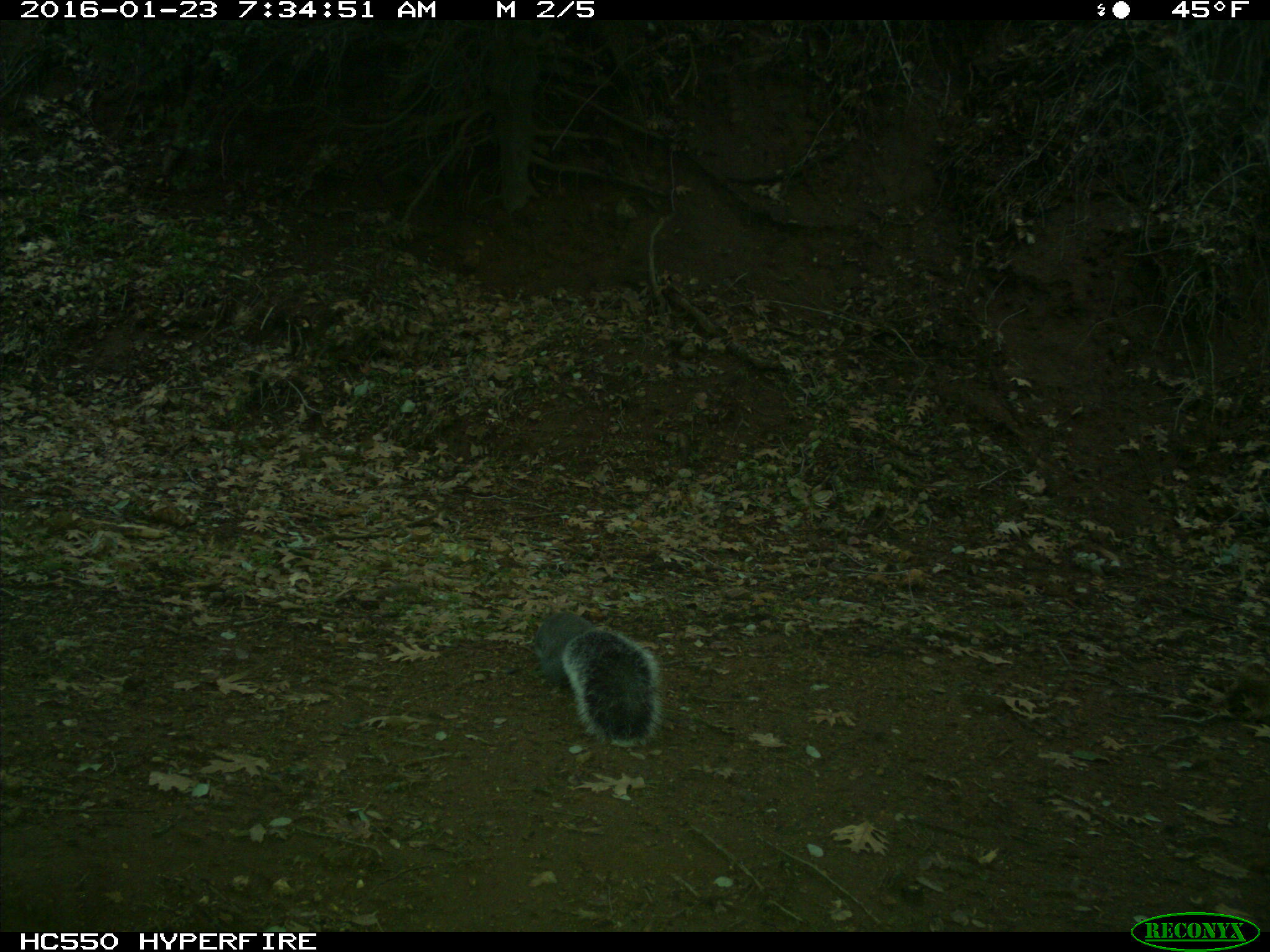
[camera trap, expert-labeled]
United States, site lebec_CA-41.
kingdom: Animalia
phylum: Chordata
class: Mammalia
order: Rodentia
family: Sciuridae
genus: Sciurus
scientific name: Sciurus carolinensis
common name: eastern gray squirrel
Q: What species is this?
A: Sciurus carolinensis (eastern gray squirrel).